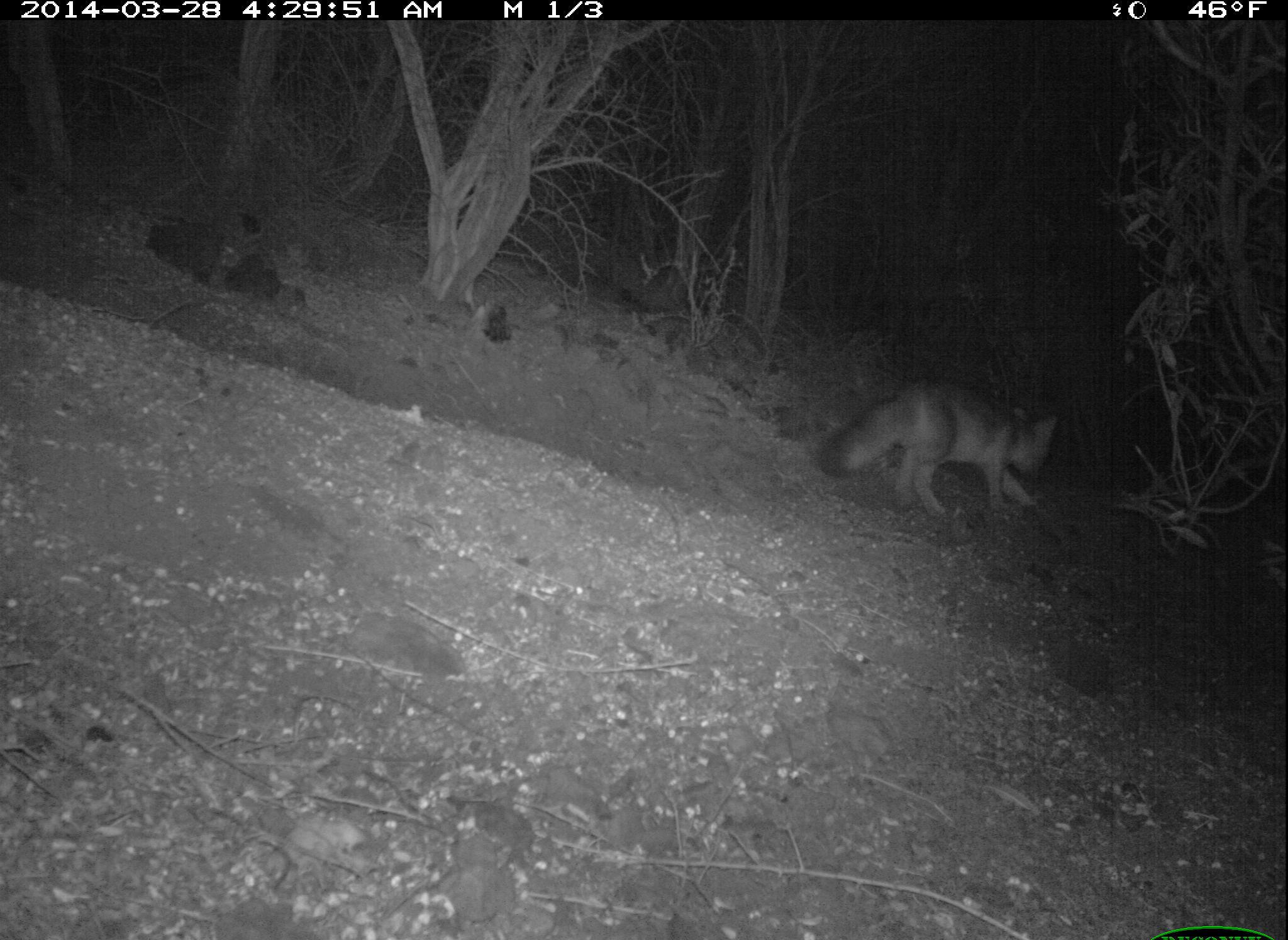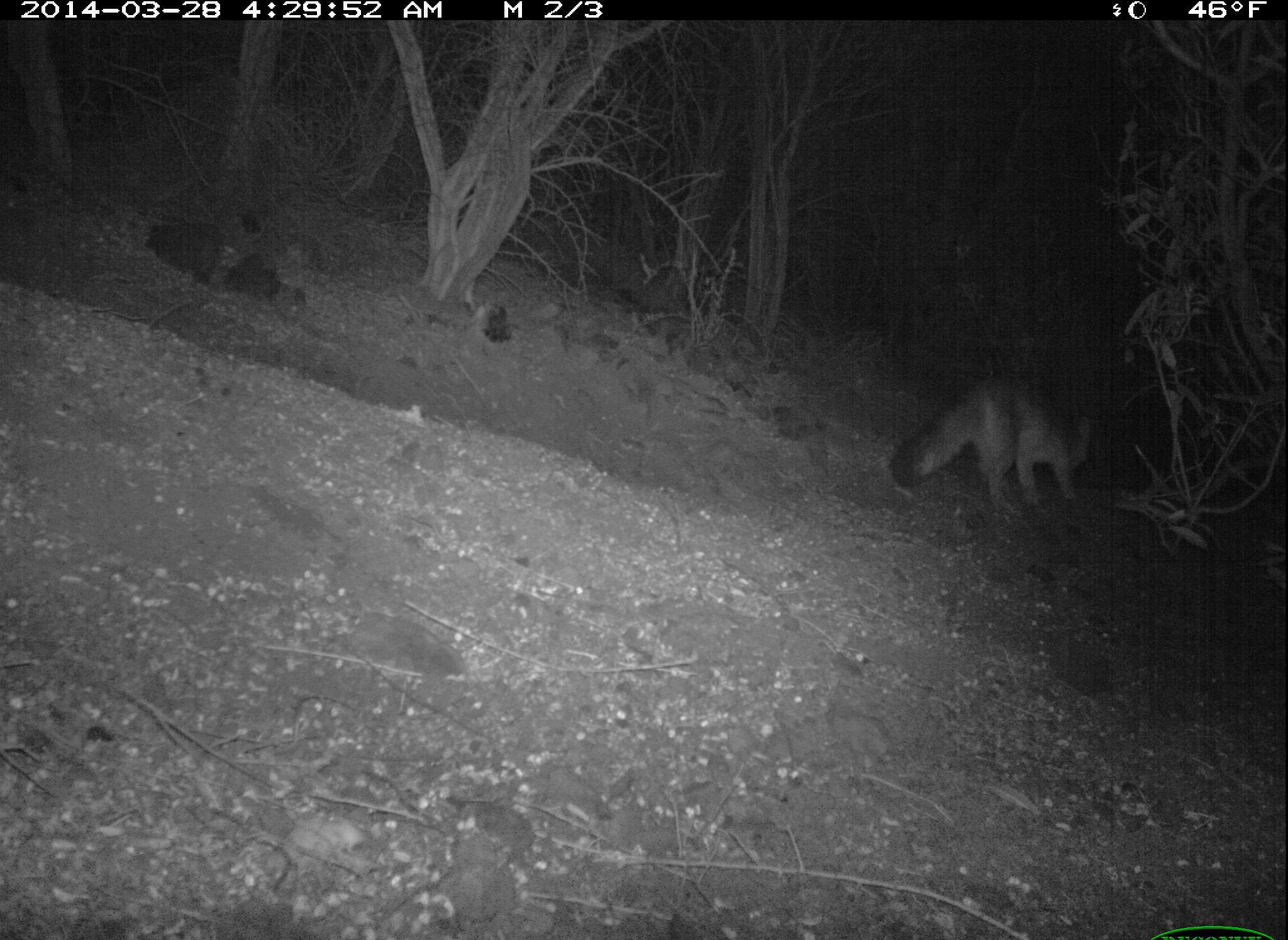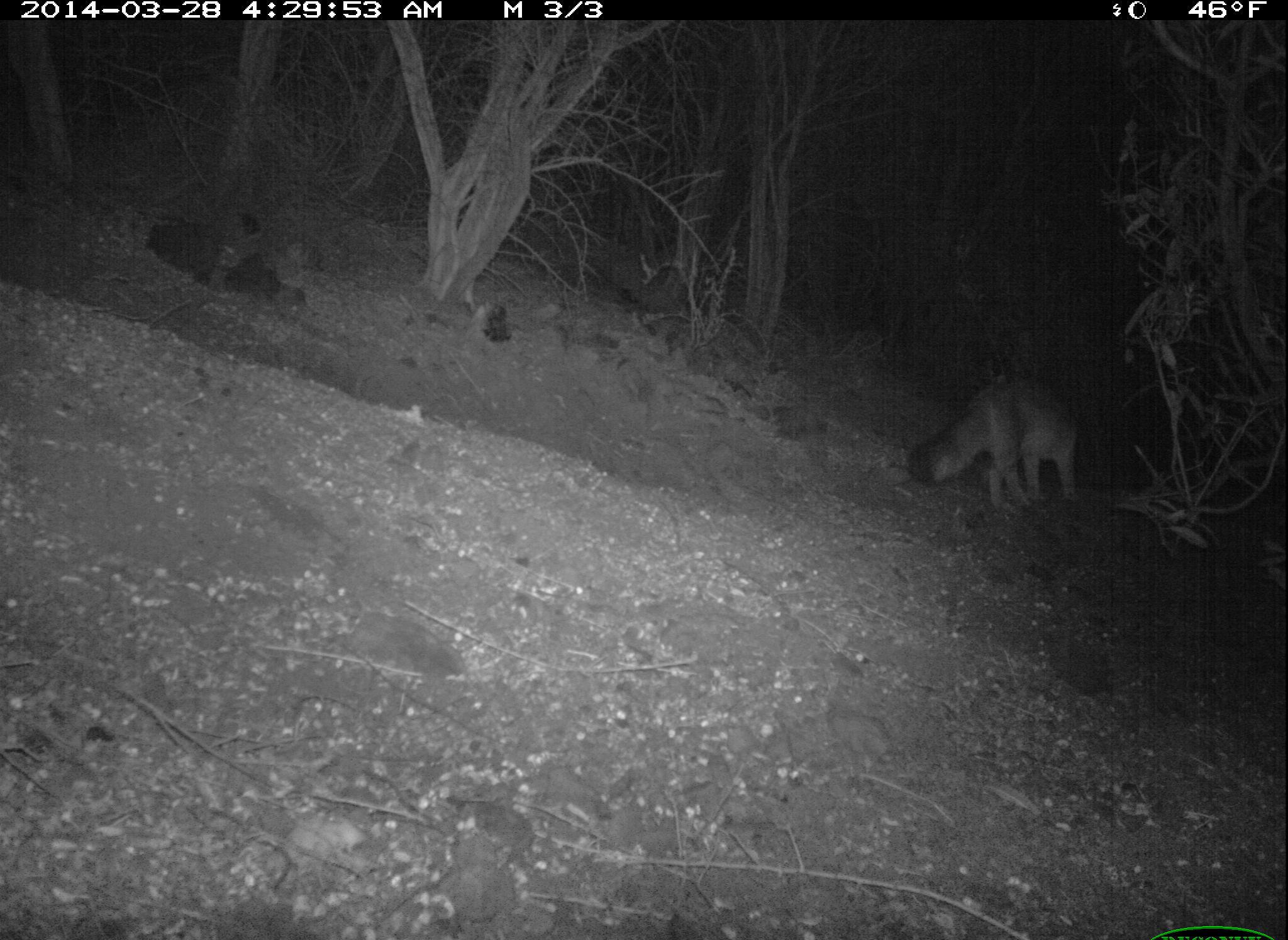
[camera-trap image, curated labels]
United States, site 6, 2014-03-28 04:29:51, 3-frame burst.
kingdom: Animalia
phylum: Chordata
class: Mammalia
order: Carnivora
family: Canidae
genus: Urocyon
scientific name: Urocyon cinereoargenteus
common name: gray fox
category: fox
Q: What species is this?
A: Fox (gray fox) (Urocyon cinereoargenteus).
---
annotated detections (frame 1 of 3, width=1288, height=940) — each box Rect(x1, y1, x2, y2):
fox: Rect(811, 379, 1061, 525)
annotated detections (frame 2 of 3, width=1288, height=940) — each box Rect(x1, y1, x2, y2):
fox: Rect(887, 375, 1094, 520)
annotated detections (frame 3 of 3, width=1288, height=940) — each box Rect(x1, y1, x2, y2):
fox: Rect(907, 373, 1083, 513)